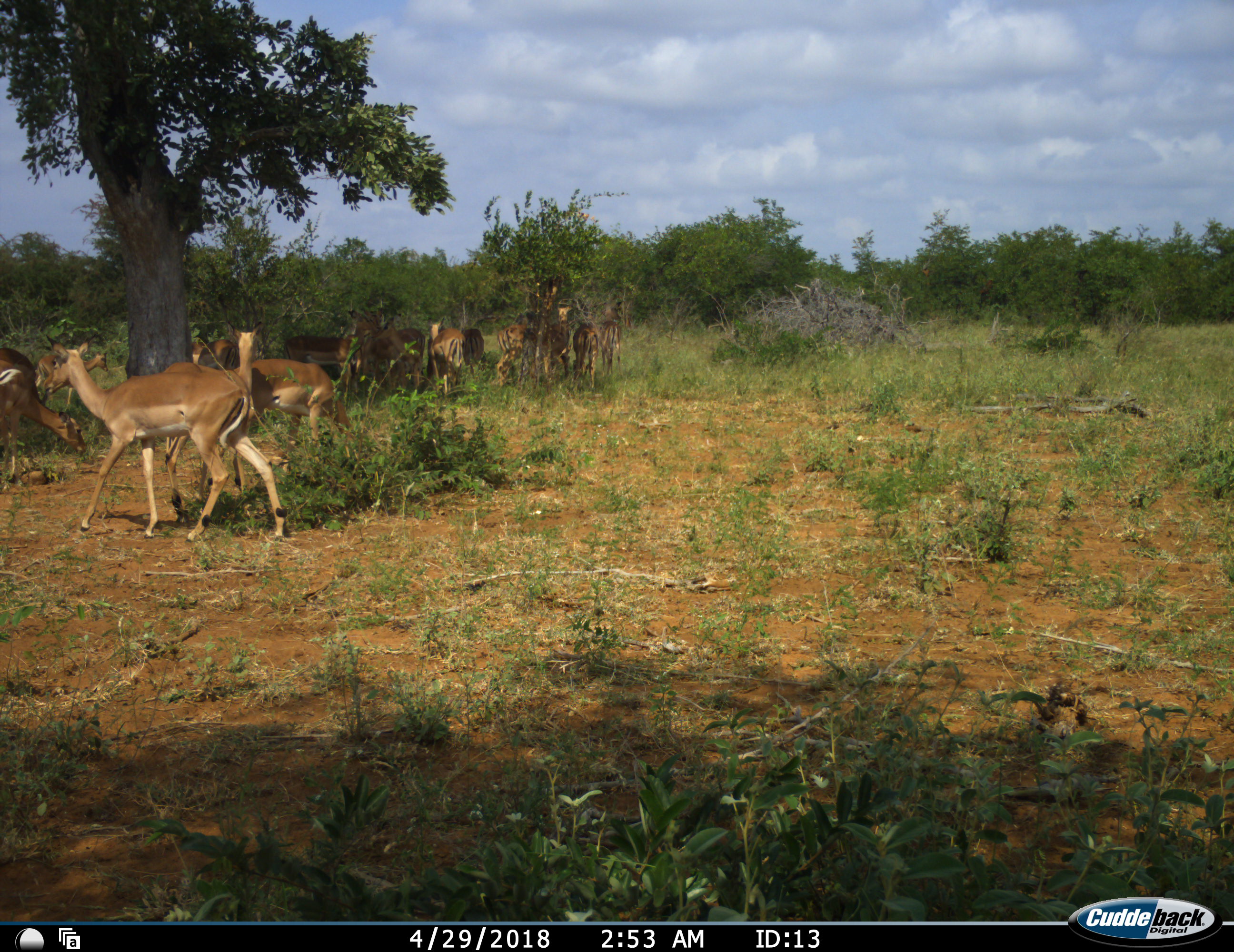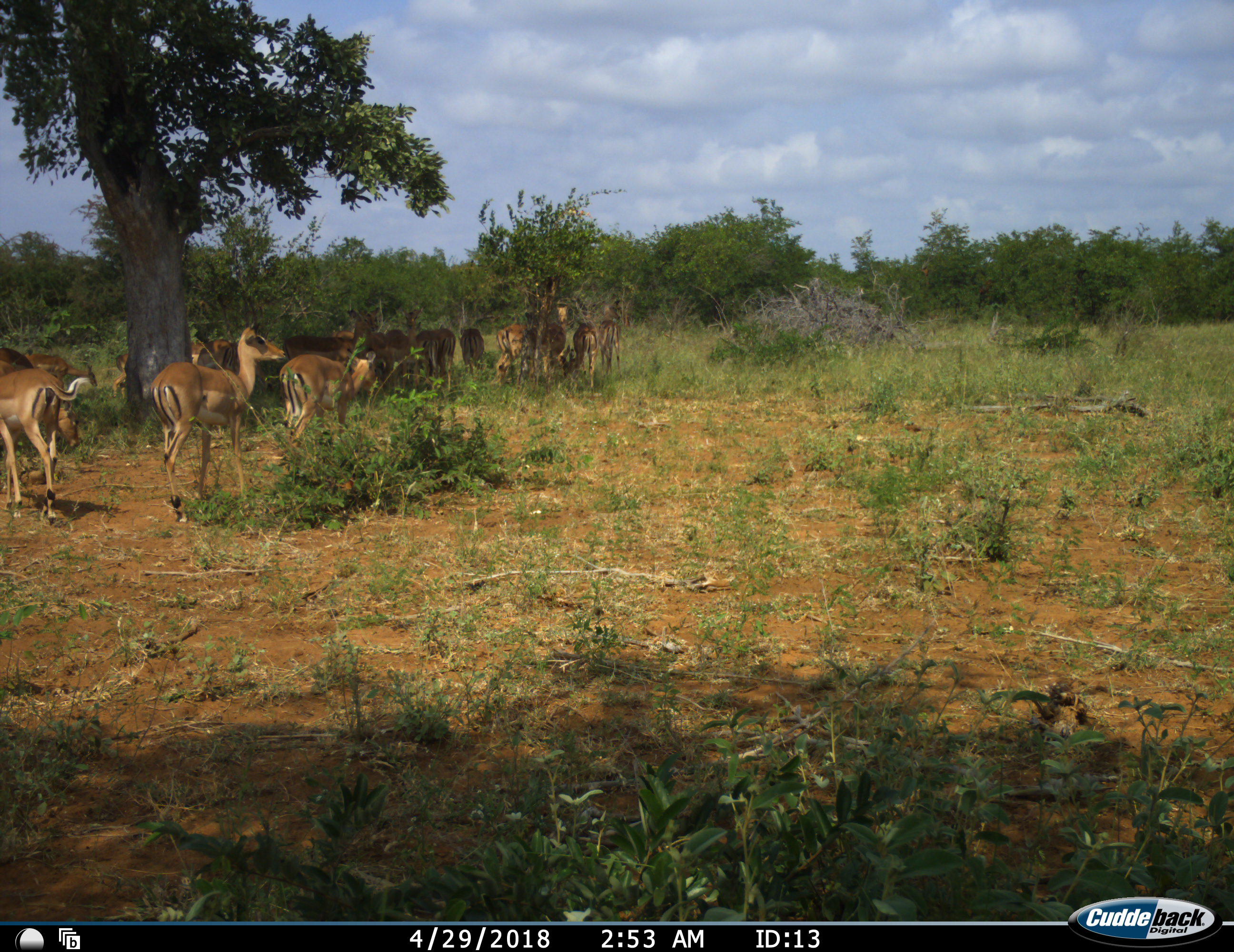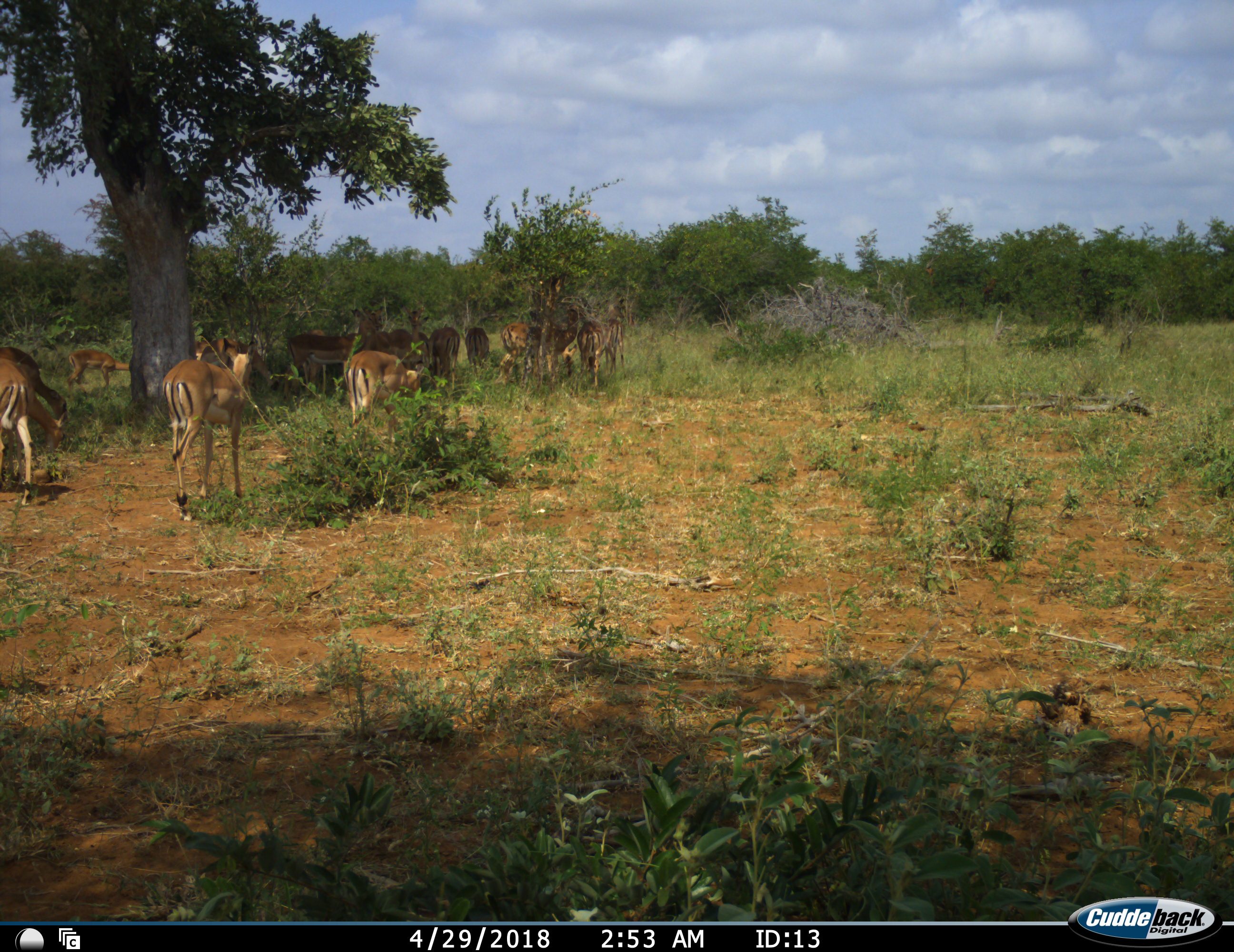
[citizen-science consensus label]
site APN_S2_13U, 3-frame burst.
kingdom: Animalia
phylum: Chordata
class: Mammalia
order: Artiodactyla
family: Bovidae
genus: Aepyceros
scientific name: Aepyceros melampus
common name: impala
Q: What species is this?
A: Impala (Aepyceros melampus).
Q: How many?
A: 11-50.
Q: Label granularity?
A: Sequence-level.